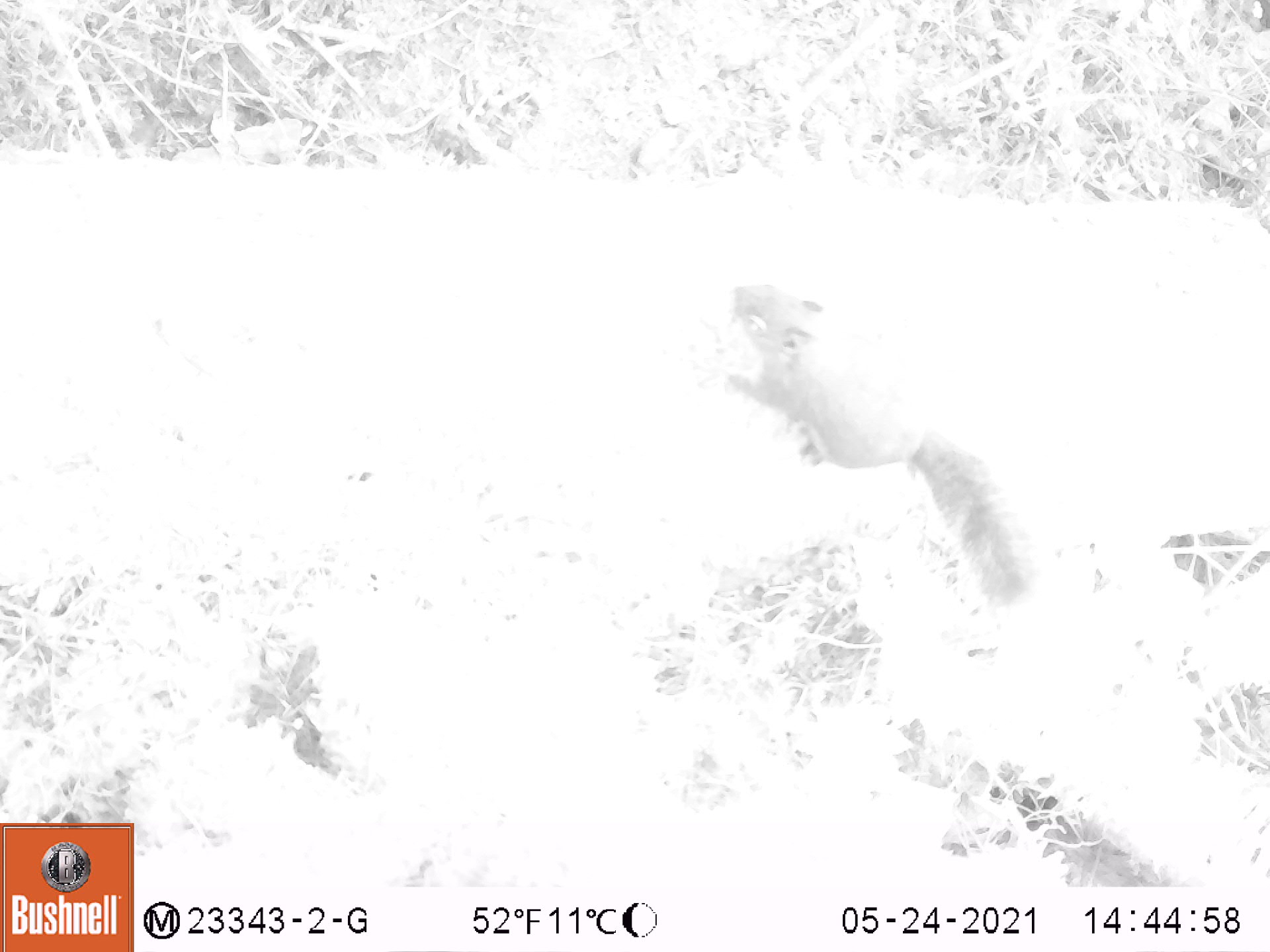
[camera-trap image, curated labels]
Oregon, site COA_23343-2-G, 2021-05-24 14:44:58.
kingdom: Animalia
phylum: Chordata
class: Mammalia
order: Rodentia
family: Sciuridae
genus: Tamiasciurus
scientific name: Tamiasciurus douglasii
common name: douglas squirrel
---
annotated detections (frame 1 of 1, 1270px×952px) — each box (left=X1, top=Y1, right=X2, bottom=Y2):
douglas squirrel: (left=712, top=274, right=1035, bottom=606)